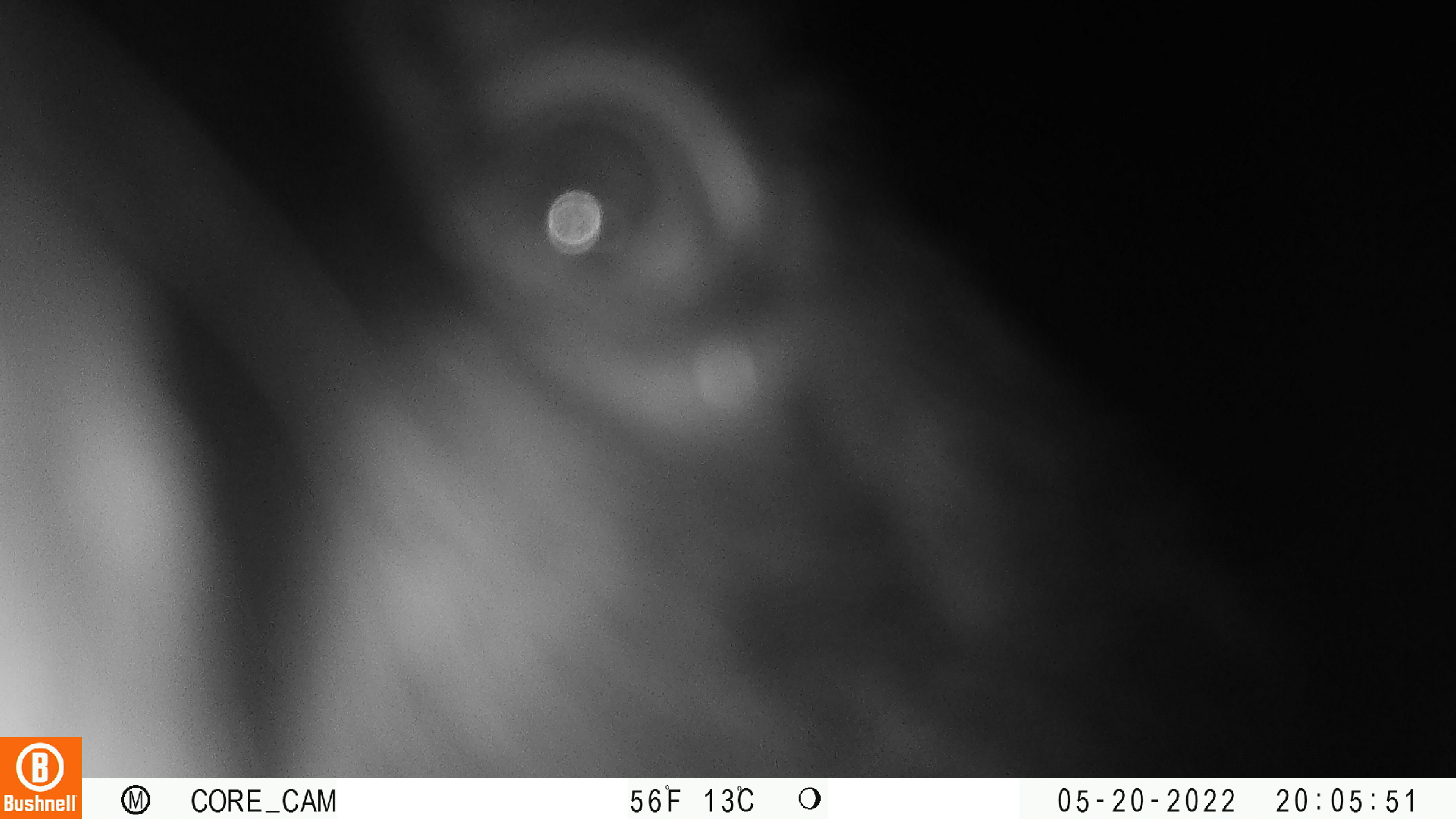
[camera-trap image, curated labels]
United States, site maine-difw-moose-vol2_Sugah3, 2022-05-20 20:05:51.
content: unidentified animal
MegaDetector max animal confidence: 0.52